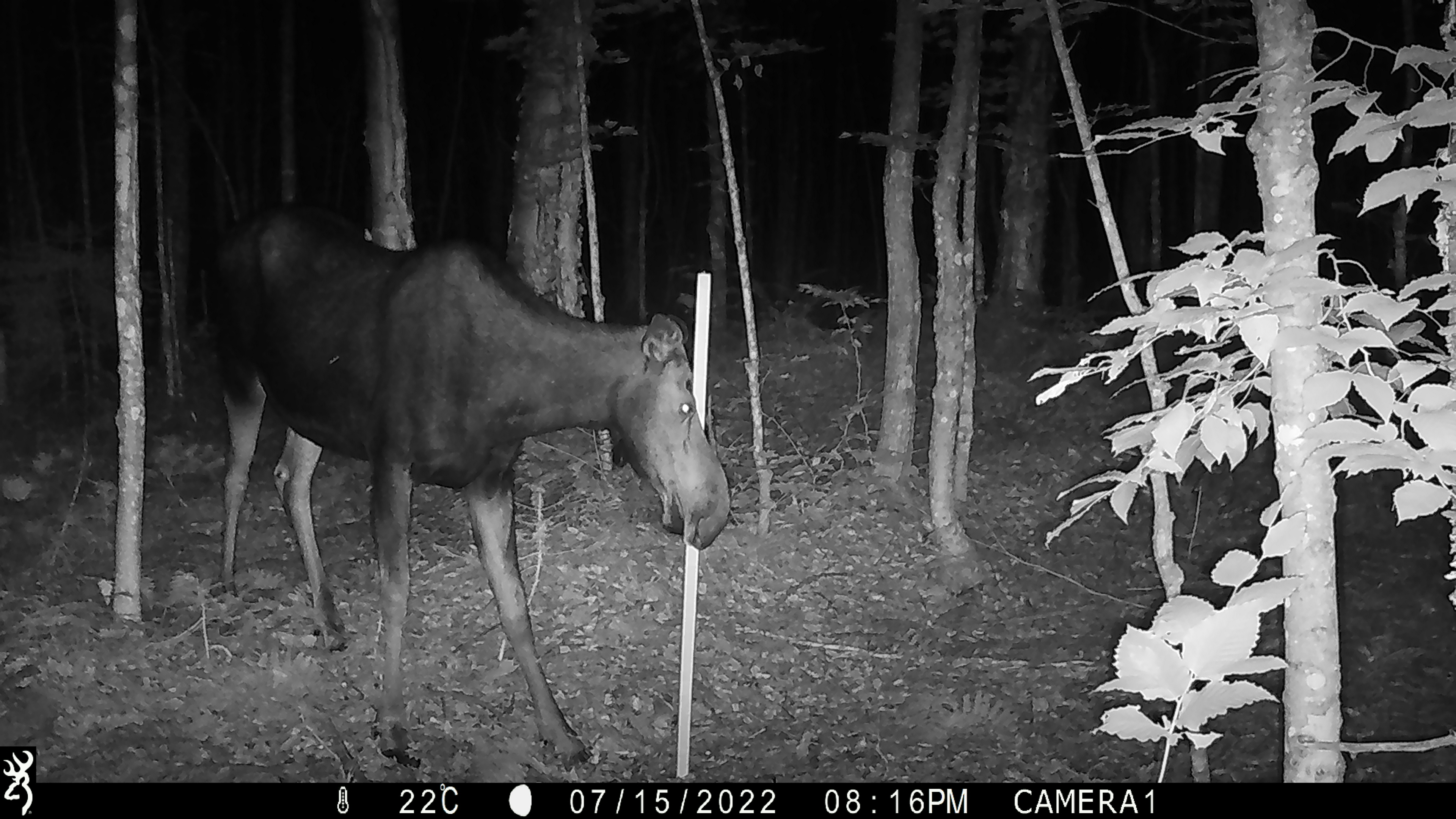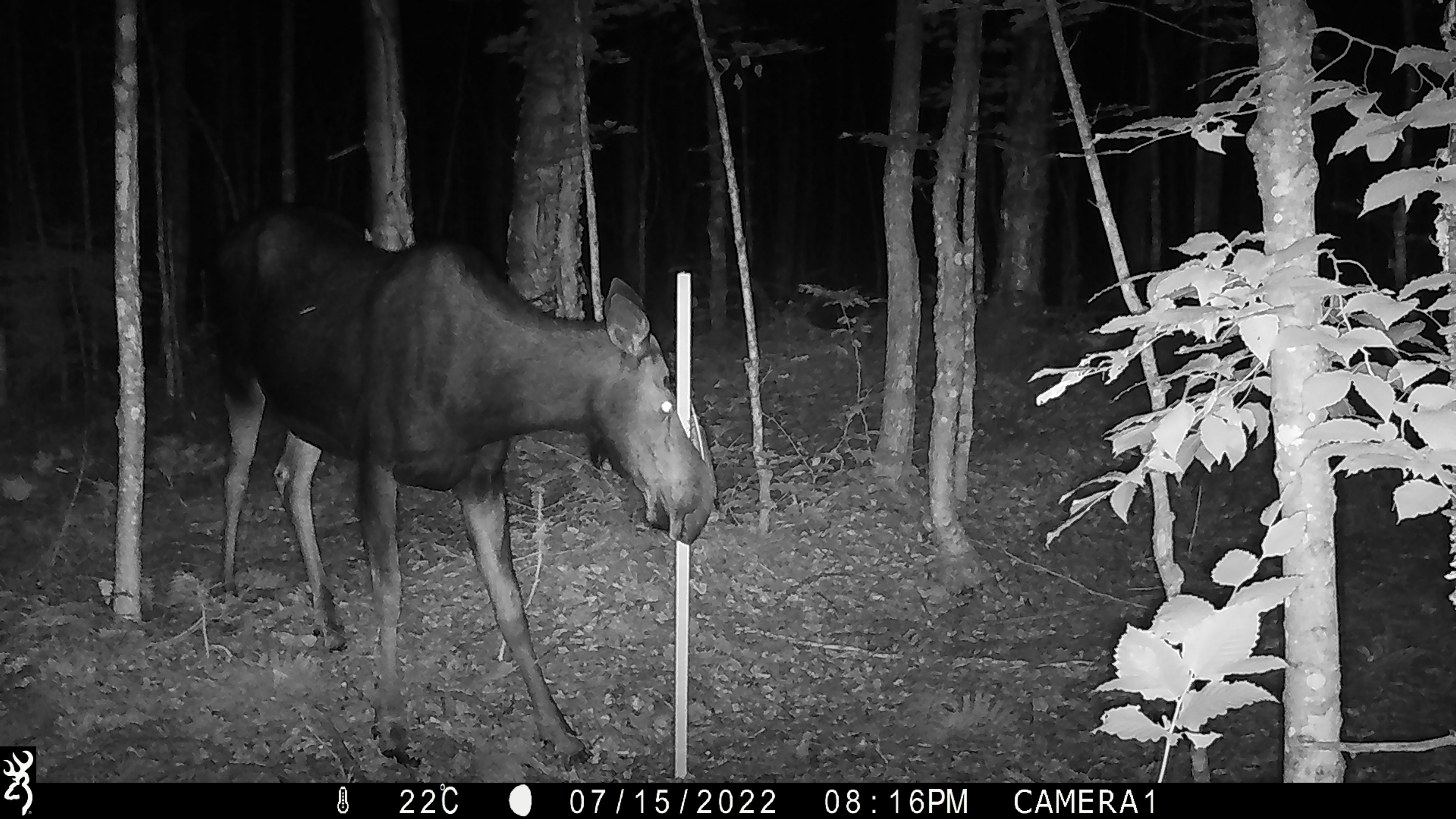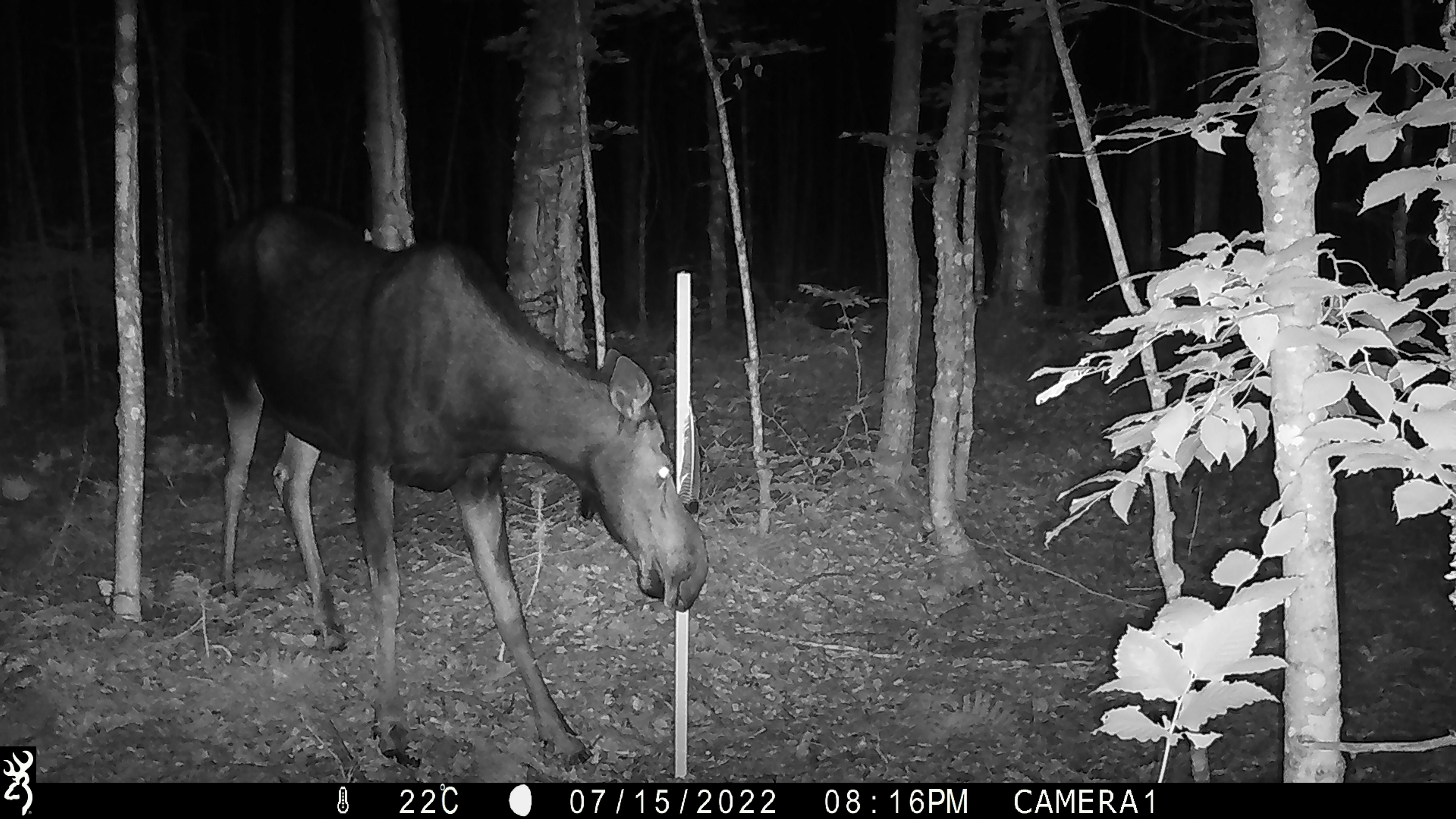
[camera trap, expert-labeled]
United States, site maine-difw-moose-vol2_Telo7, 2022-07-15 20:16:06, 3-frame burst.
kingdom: Animalia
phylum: Chordata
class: Mammalia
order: Artiodactyla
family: Cervidae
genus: Alces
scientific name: Alces alces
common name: moose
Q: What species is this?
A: Moose (Alces alces).